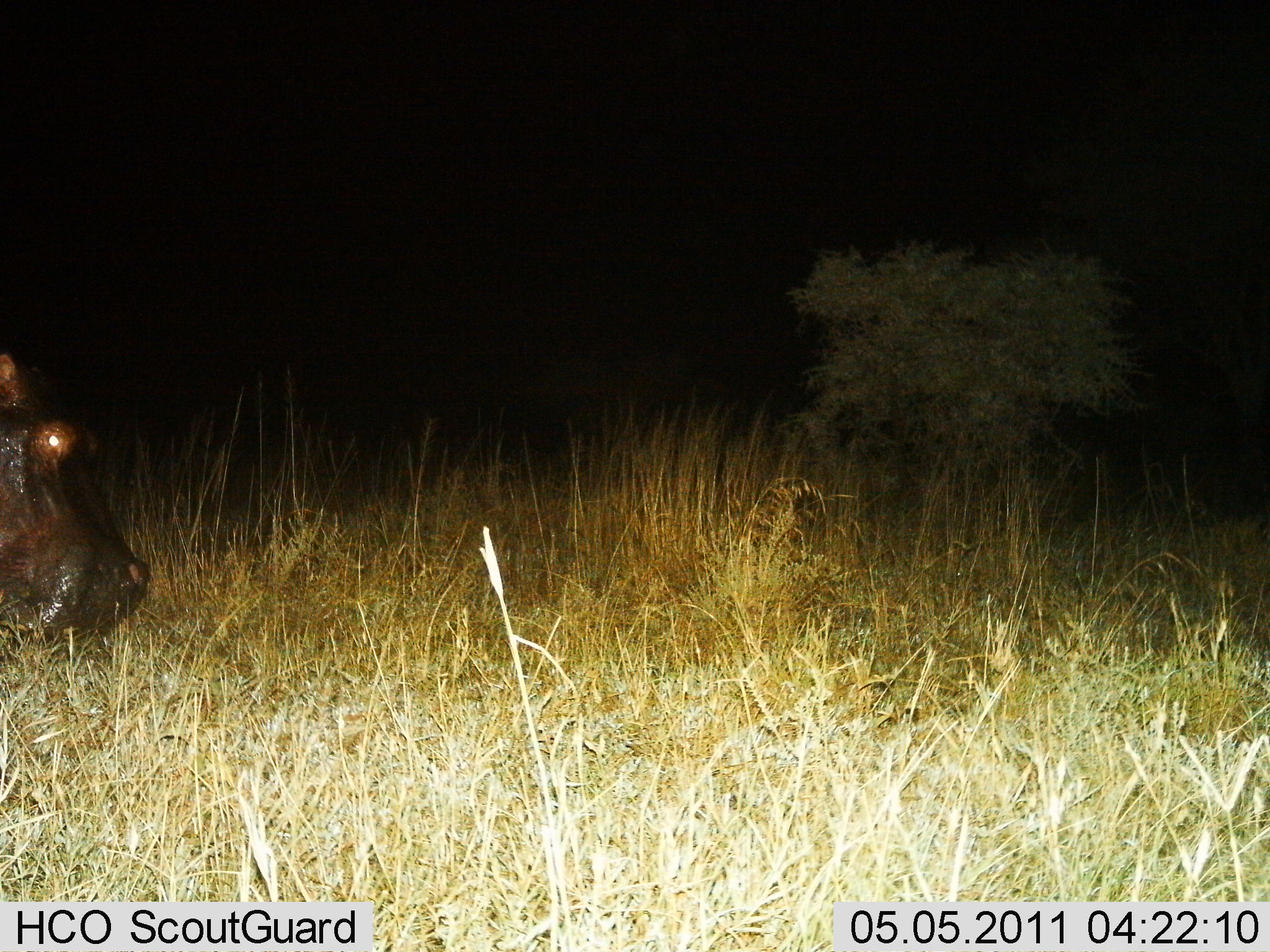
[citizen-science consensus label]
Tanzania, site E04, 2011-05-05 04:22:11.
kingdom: Animalia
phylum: Chordata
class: Mammalia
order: Artiodactyla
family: Hippopotamidae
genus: Hippopotamus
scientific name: Hippopotamus amphibius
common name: hippopotamus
Hippopotamus (Hippopotamus amphibius), count 1. Behavior (volunteer vote fractions): standing 27%, resting 0%, moving 55%, interacting 0%. Young present (vote fraction): 0%. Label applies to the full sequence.